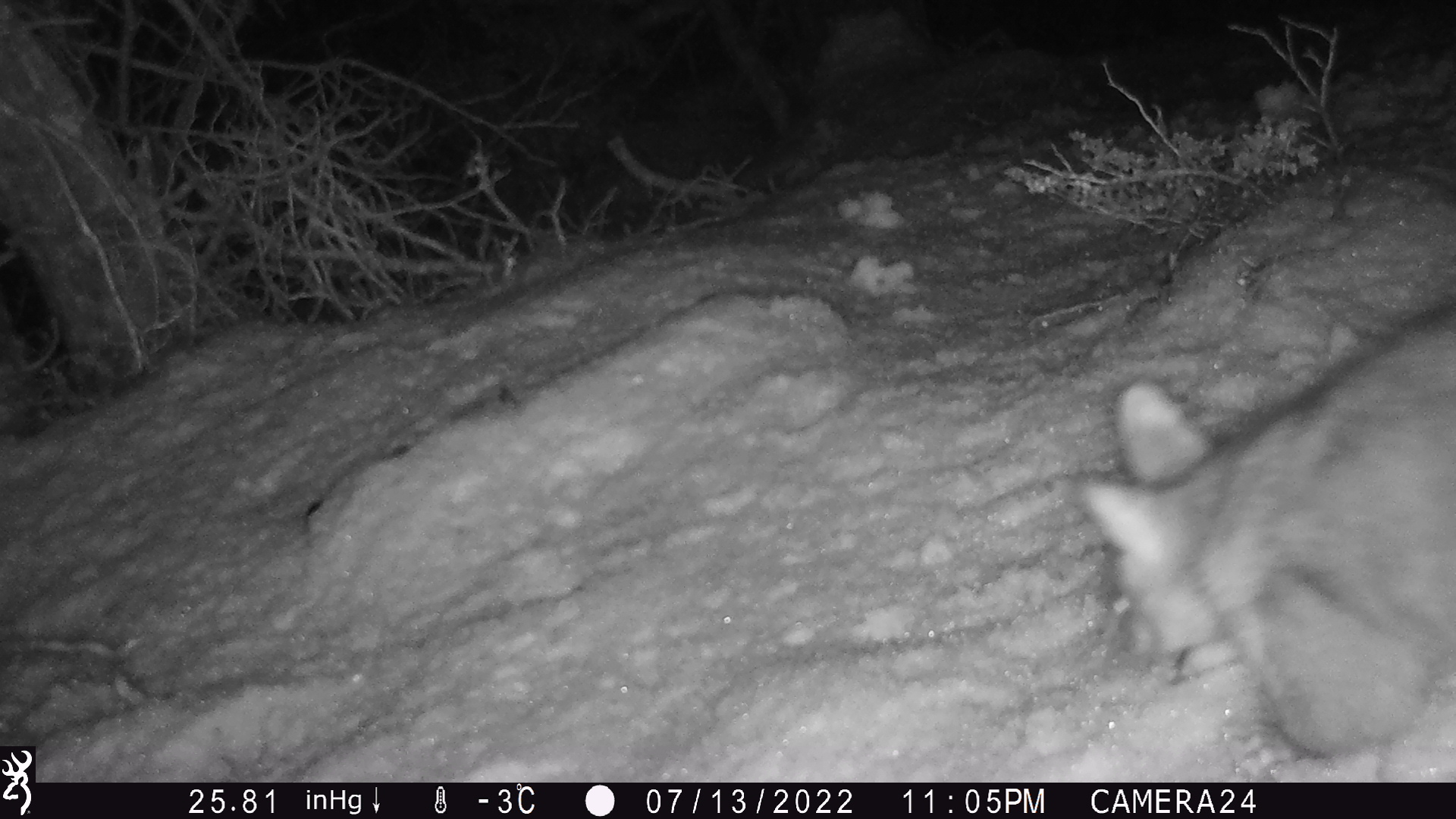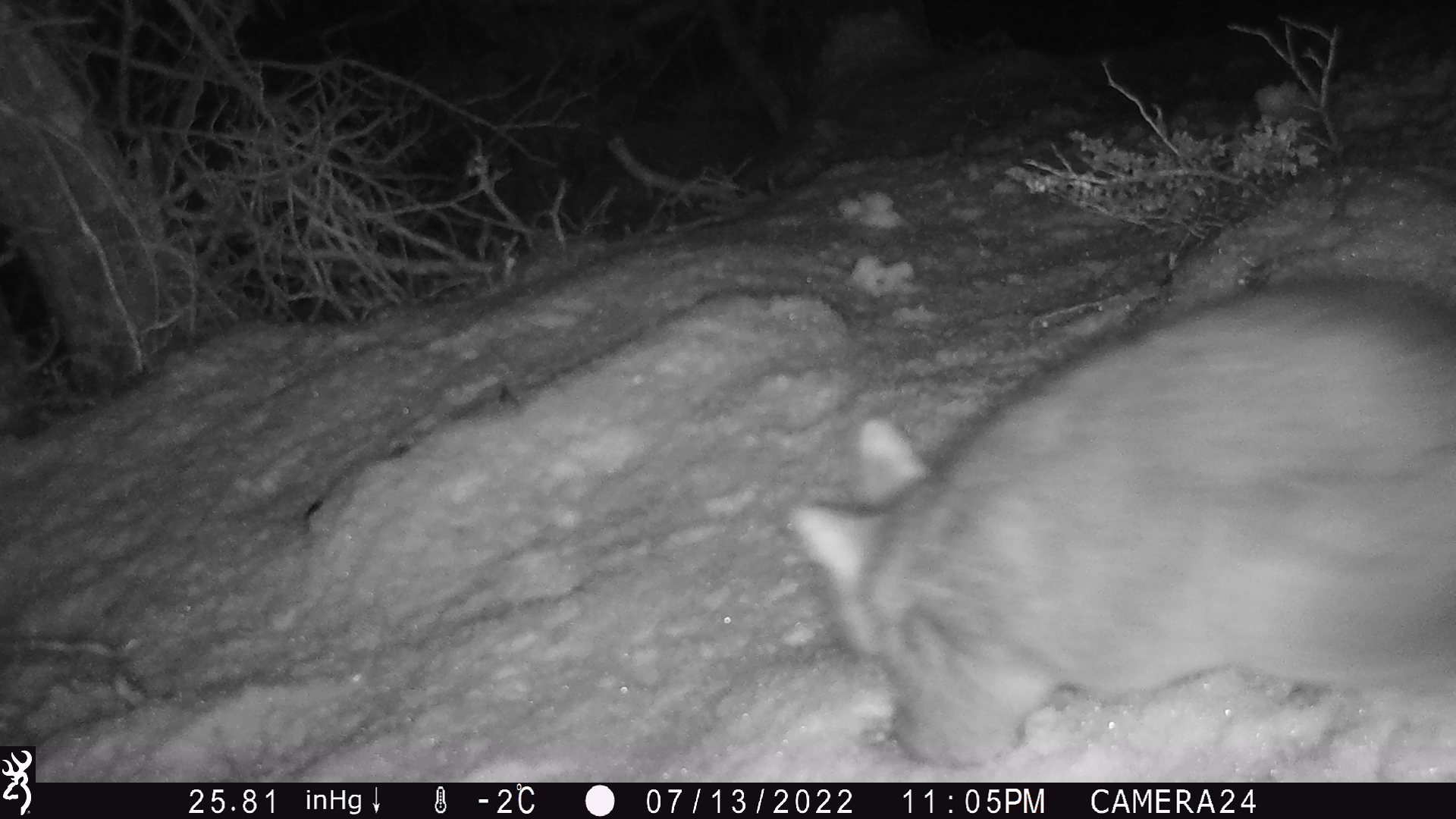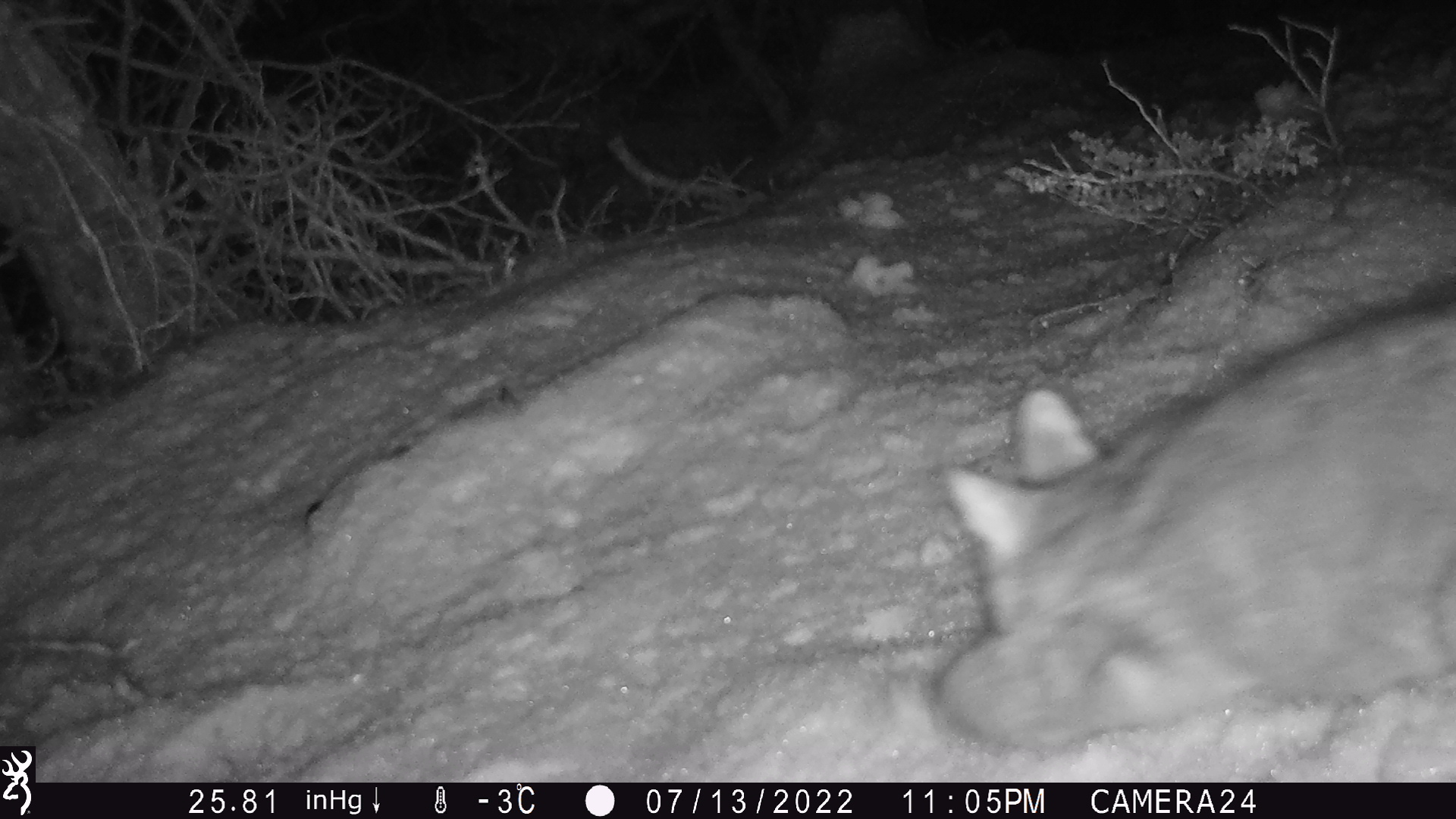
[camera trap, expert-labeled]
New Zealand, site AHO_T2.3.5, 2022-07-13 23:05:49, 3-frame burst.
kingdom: Animalia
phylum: Chordata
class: Mammalia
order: Diprotodontia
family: Phalangeridae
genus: Trichosurus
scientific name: Trichosurus vulpecula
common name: common brushtail possum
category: possum